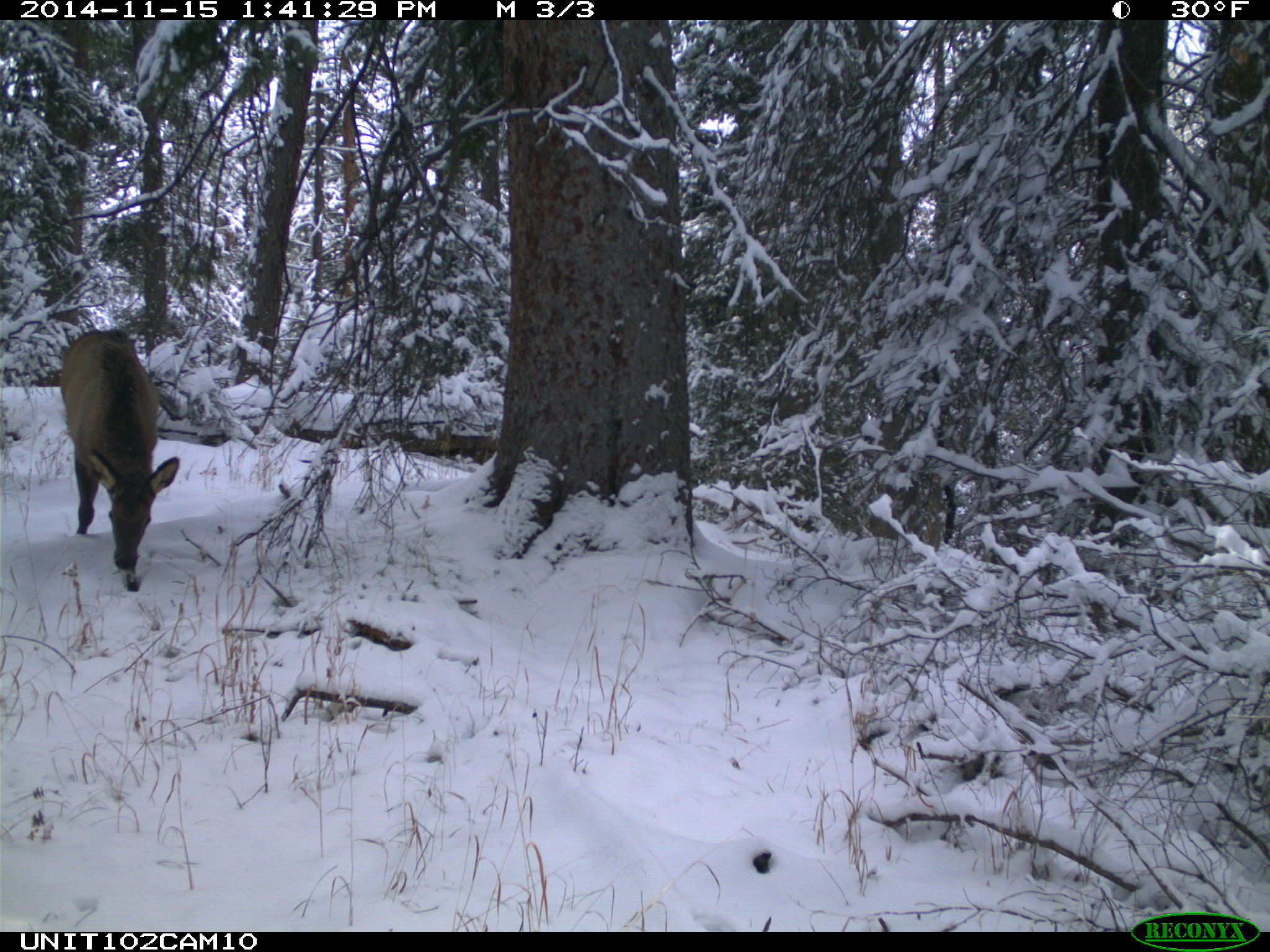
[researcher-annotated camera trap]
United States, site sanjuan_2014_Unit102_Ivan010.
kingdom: Animalia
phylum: Chordata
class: Mammalia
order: Artiodactyla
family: Cervidae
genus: Cervus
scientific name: Cervus elaphus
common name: red deer